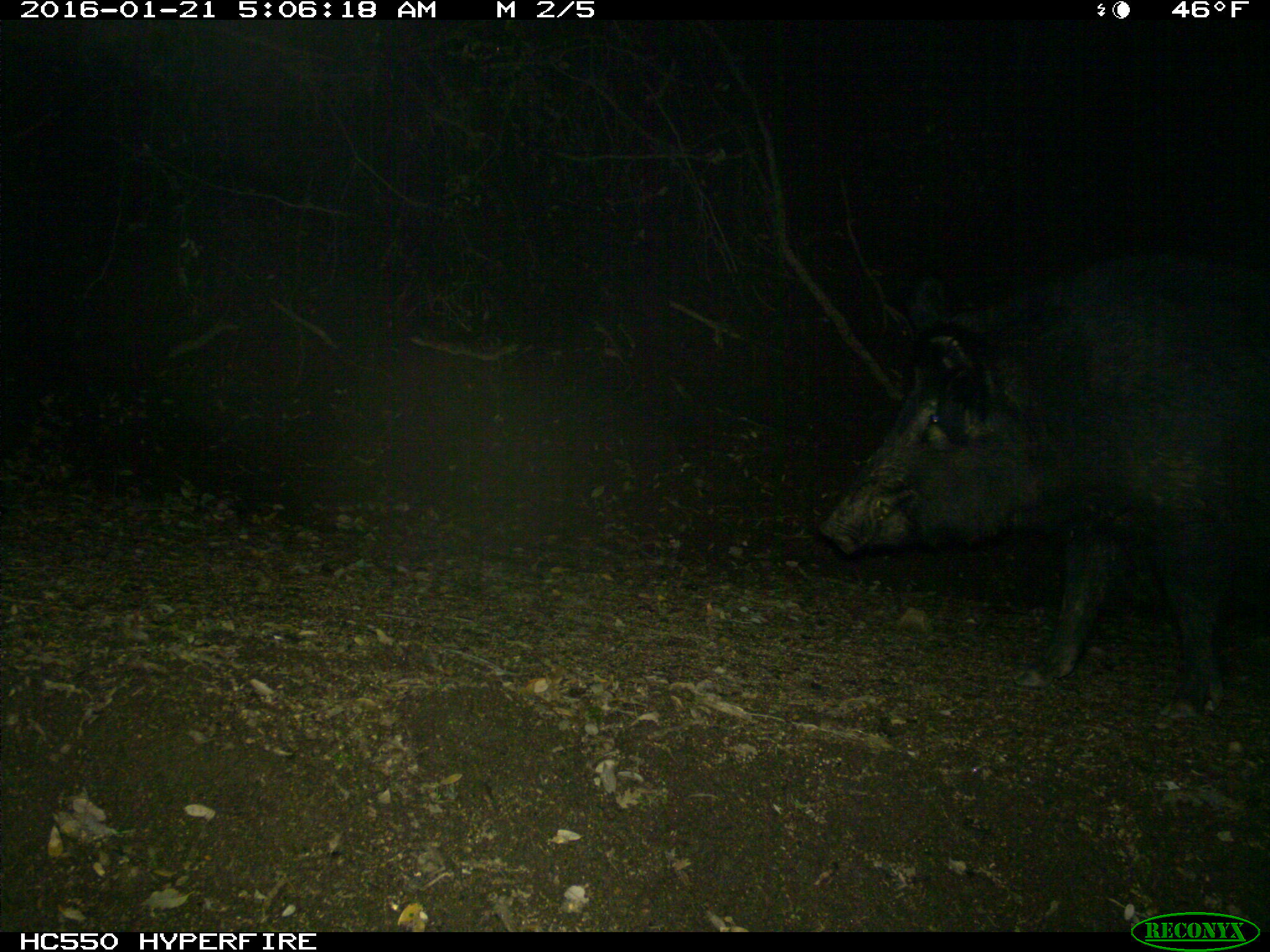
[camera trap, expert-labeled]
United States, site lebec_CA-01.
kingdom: Animalia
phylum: Chordata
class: Mammalia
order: Artiodactyla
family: Suidae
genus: Sus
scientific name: Sus scrofa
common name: wild boar